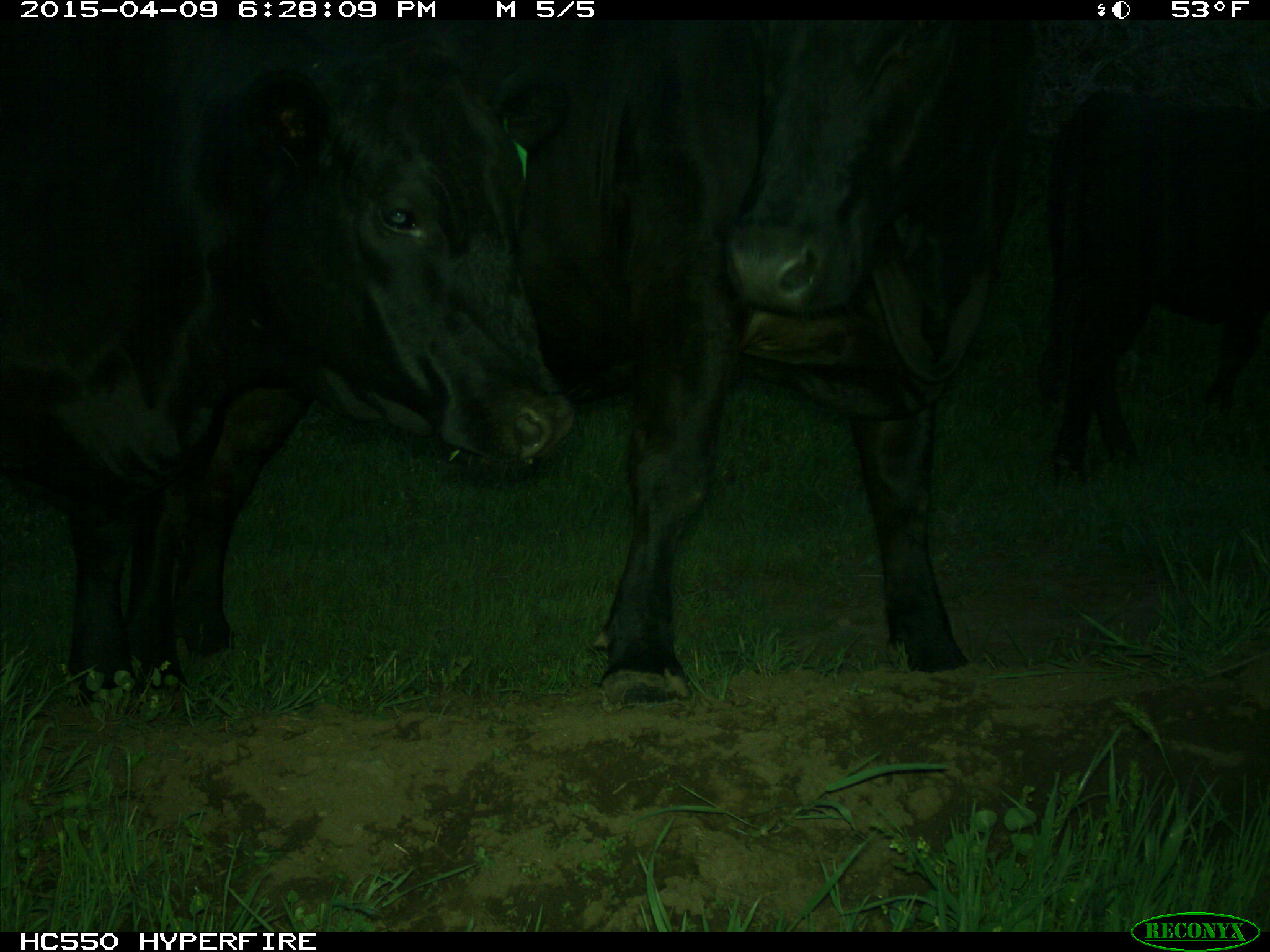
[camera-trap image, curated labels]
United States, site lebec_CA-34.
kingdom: Animalia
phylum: Chordata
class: Mammalia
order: Artiodactyla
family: Bovidae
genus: Bos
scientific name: Bos taurus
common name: domestic cow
Bos taurus (domestic cow).